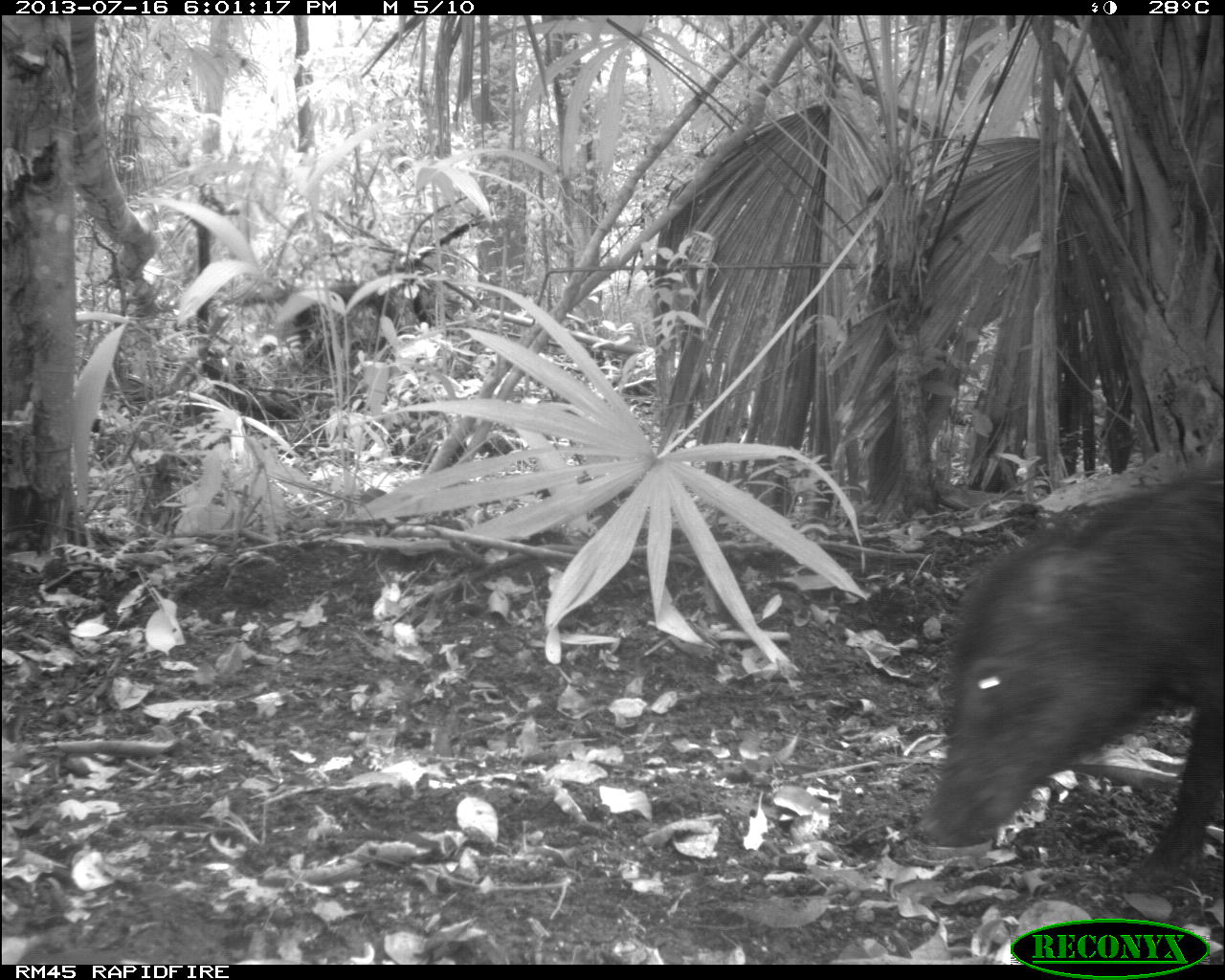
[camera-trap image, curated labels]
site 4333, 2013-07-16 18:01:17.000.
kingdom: Animalia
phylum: Chordata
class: Mammalia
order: Artiodactyla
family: Tayassuidae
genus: Tayassu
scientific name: Tayassu pecari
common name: white-lipped peccary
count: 3